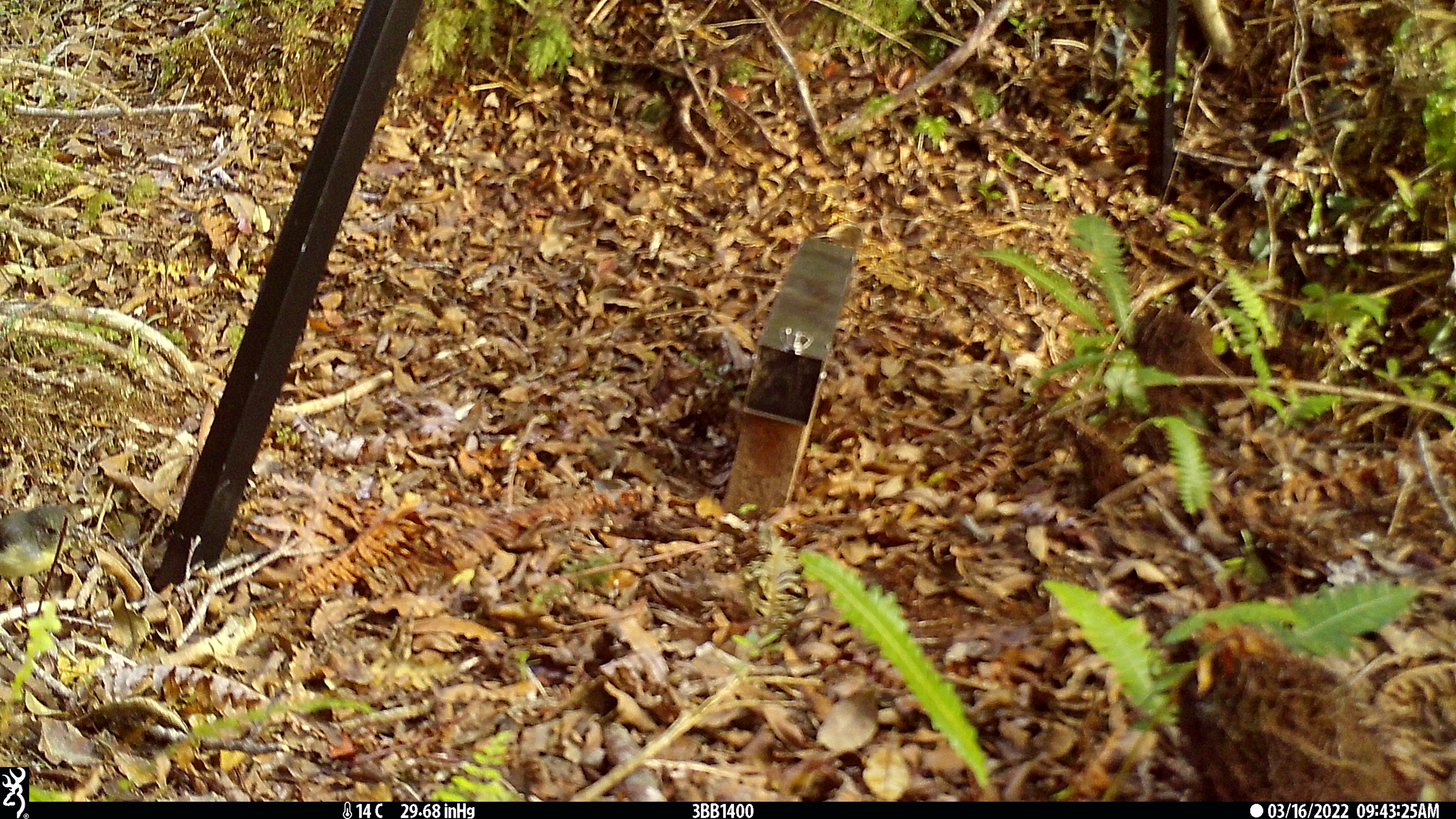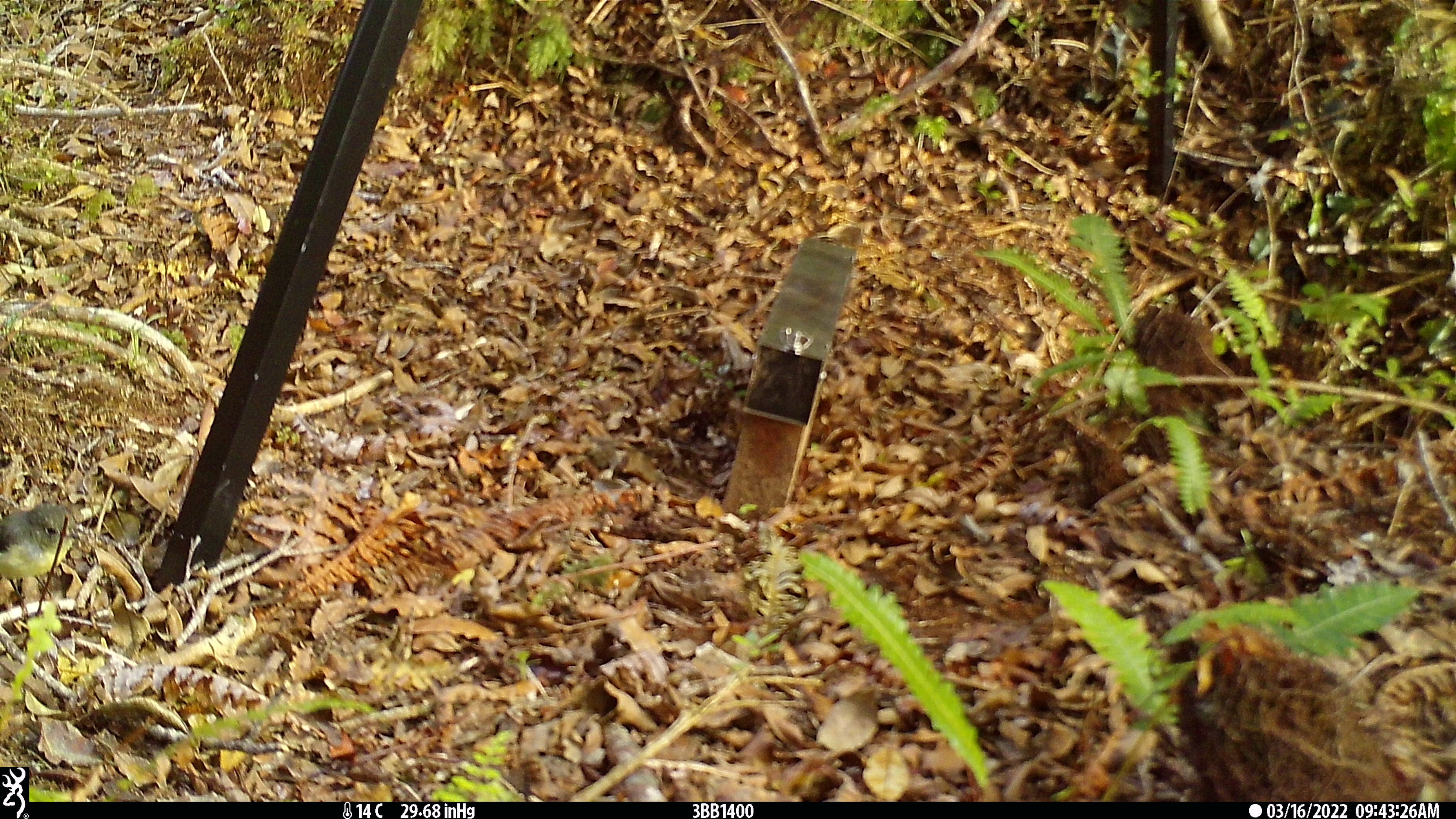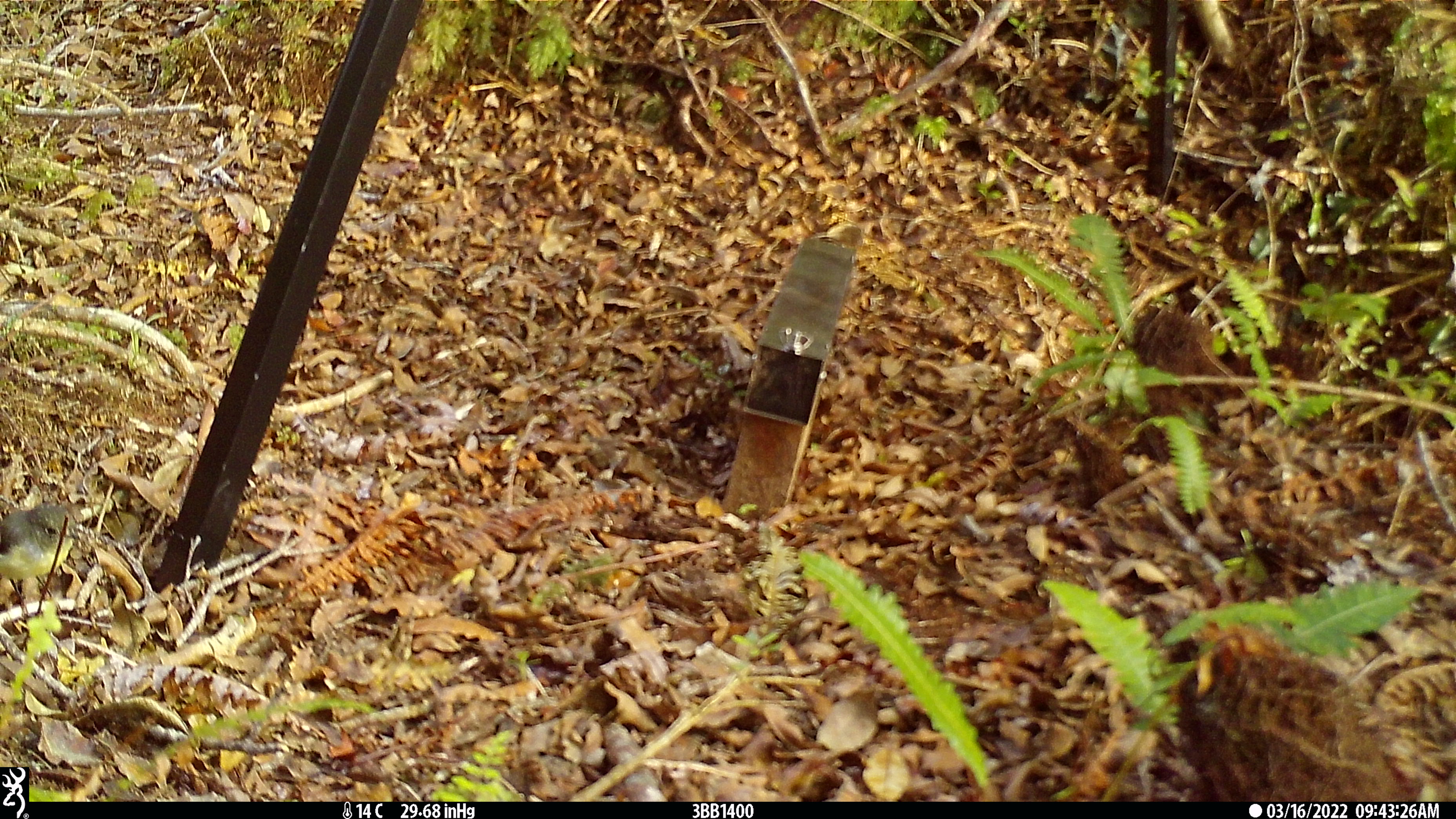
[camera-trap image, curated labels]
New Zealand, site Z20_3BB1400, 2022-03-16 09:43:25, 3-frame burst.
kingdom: Animalia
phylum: Chordata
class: Aves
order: Passeriformes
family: Petroicidae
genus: Petroica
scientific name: Petroica macrocephala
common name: tomtit